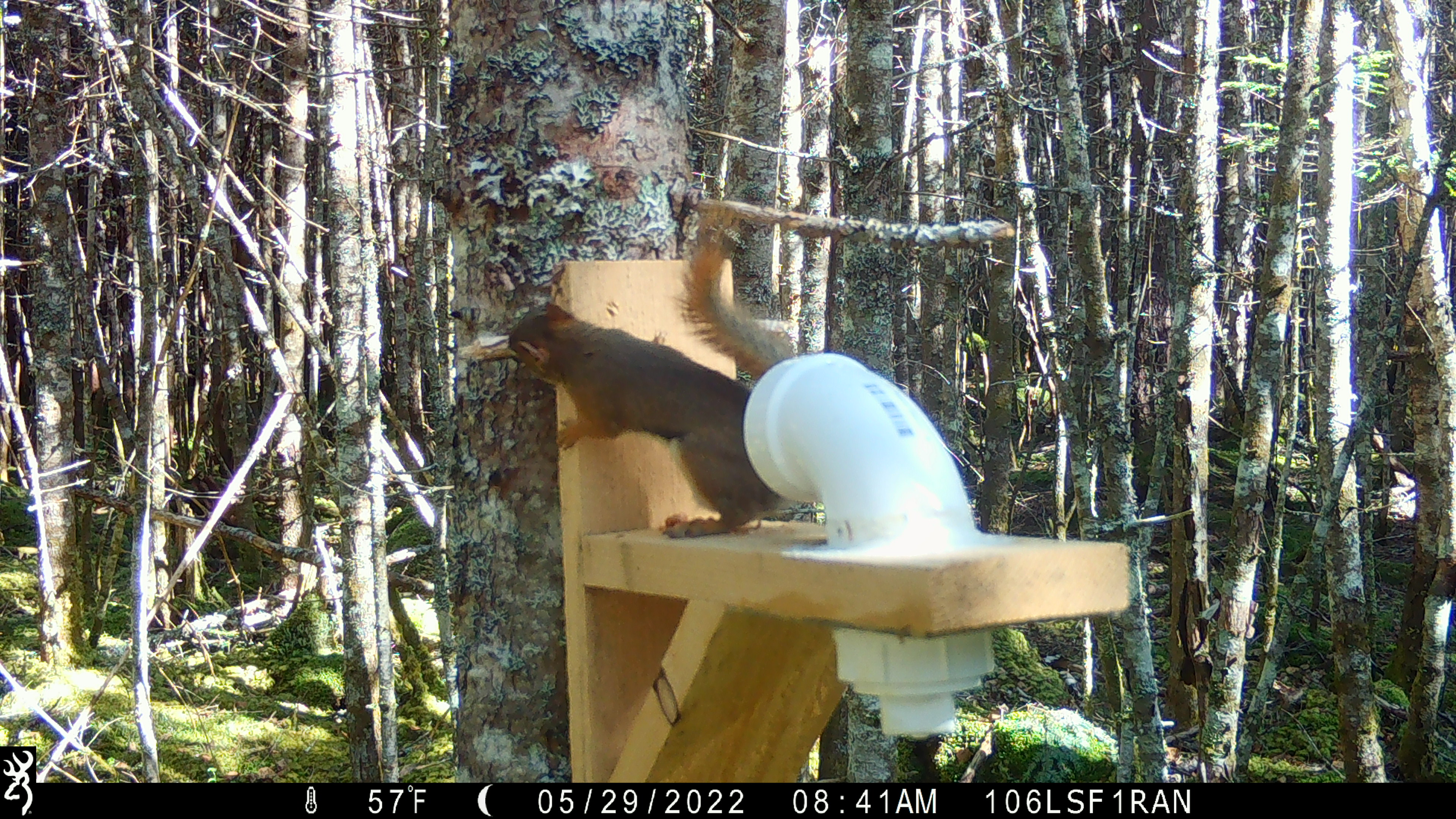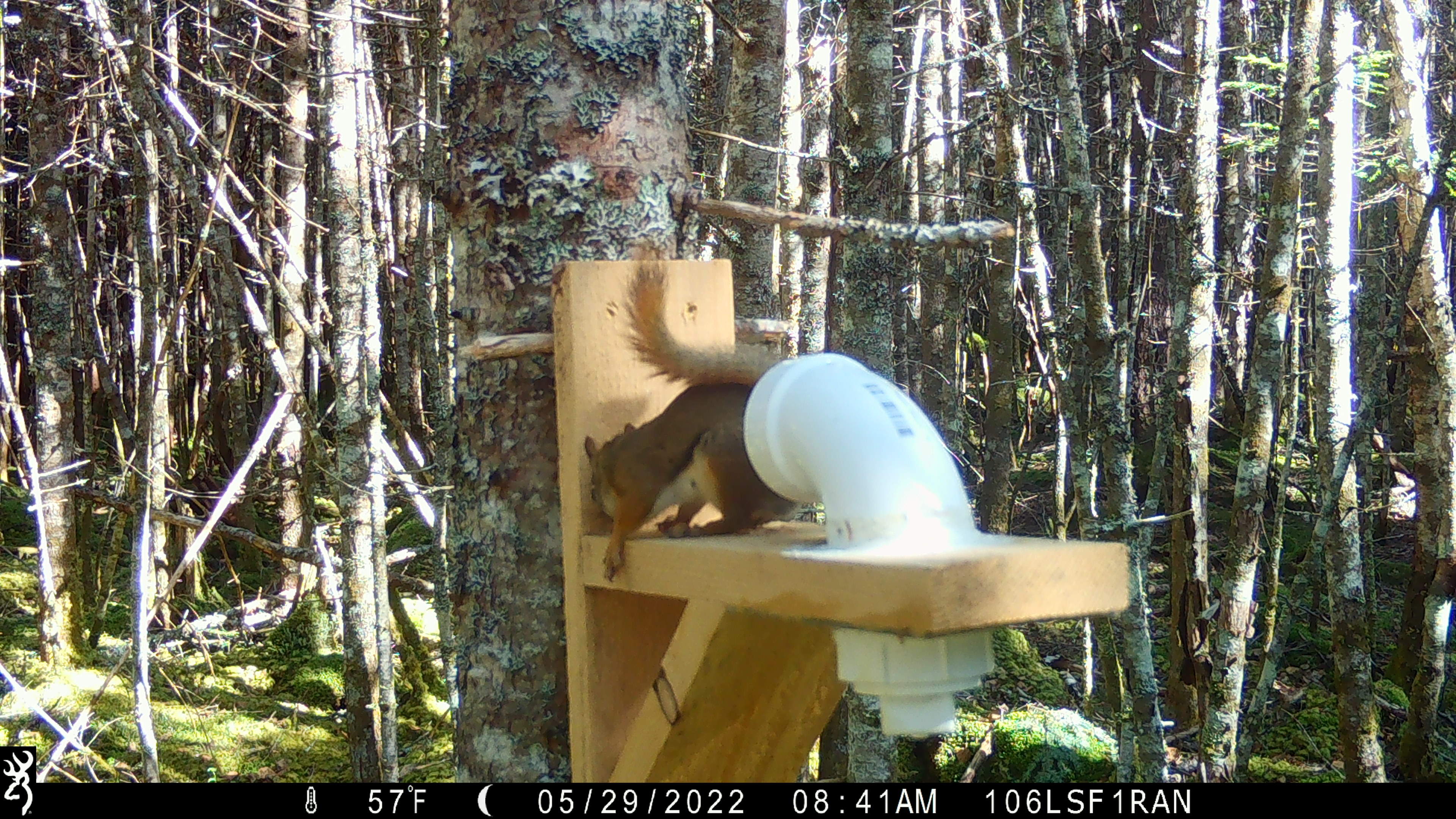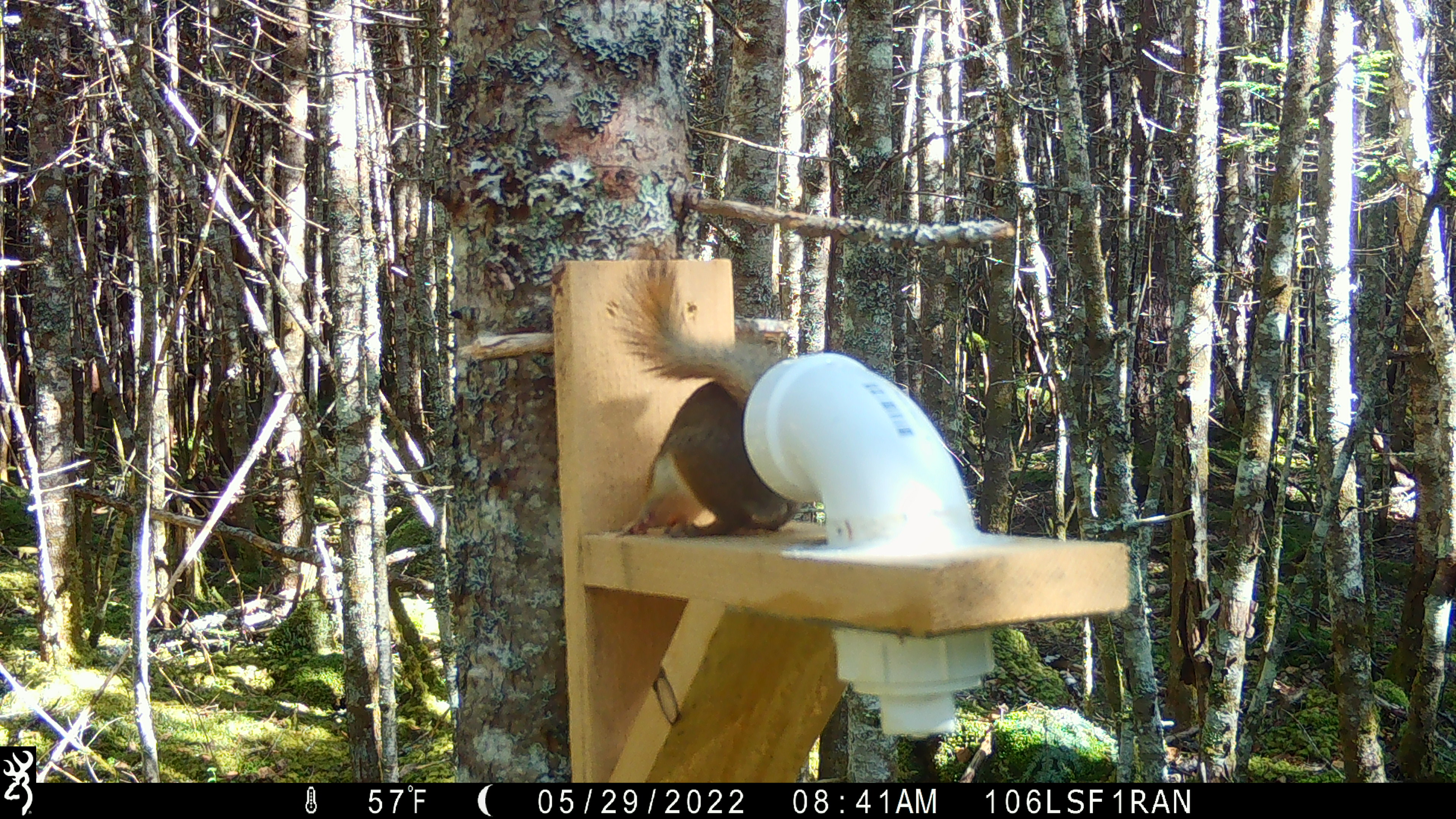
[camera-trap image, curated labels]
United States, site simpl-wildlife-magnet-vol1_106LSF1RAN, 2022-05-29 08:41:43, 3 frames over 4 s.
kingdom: Animalia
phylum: Chordata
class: Mammalia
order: Rodentia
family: Sciuridae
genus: Tamiasciurus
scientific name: Tamiasciurus hudsonicus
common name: red squirrel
Red squirrel (Tamiasciurus hudsonicus).